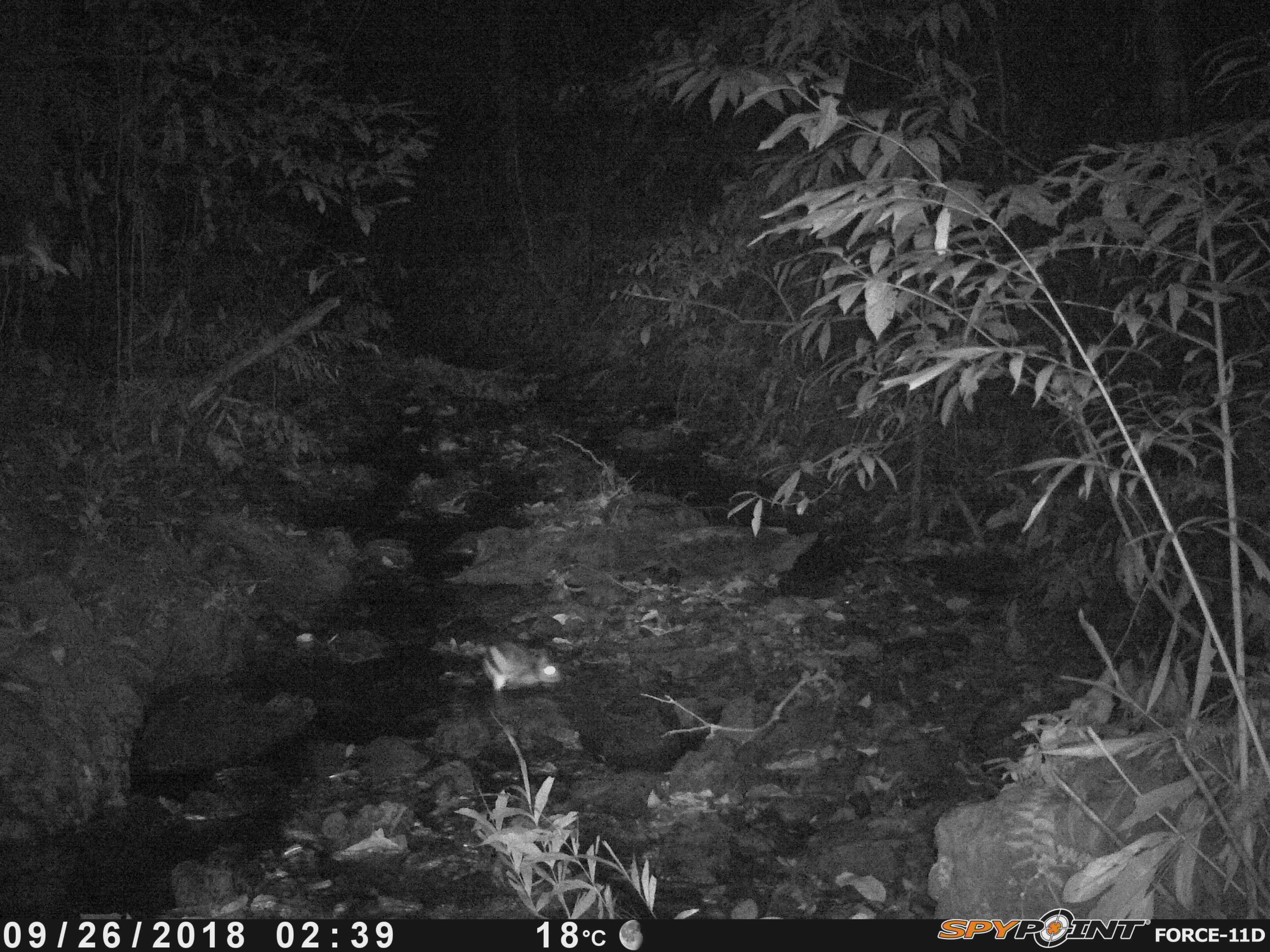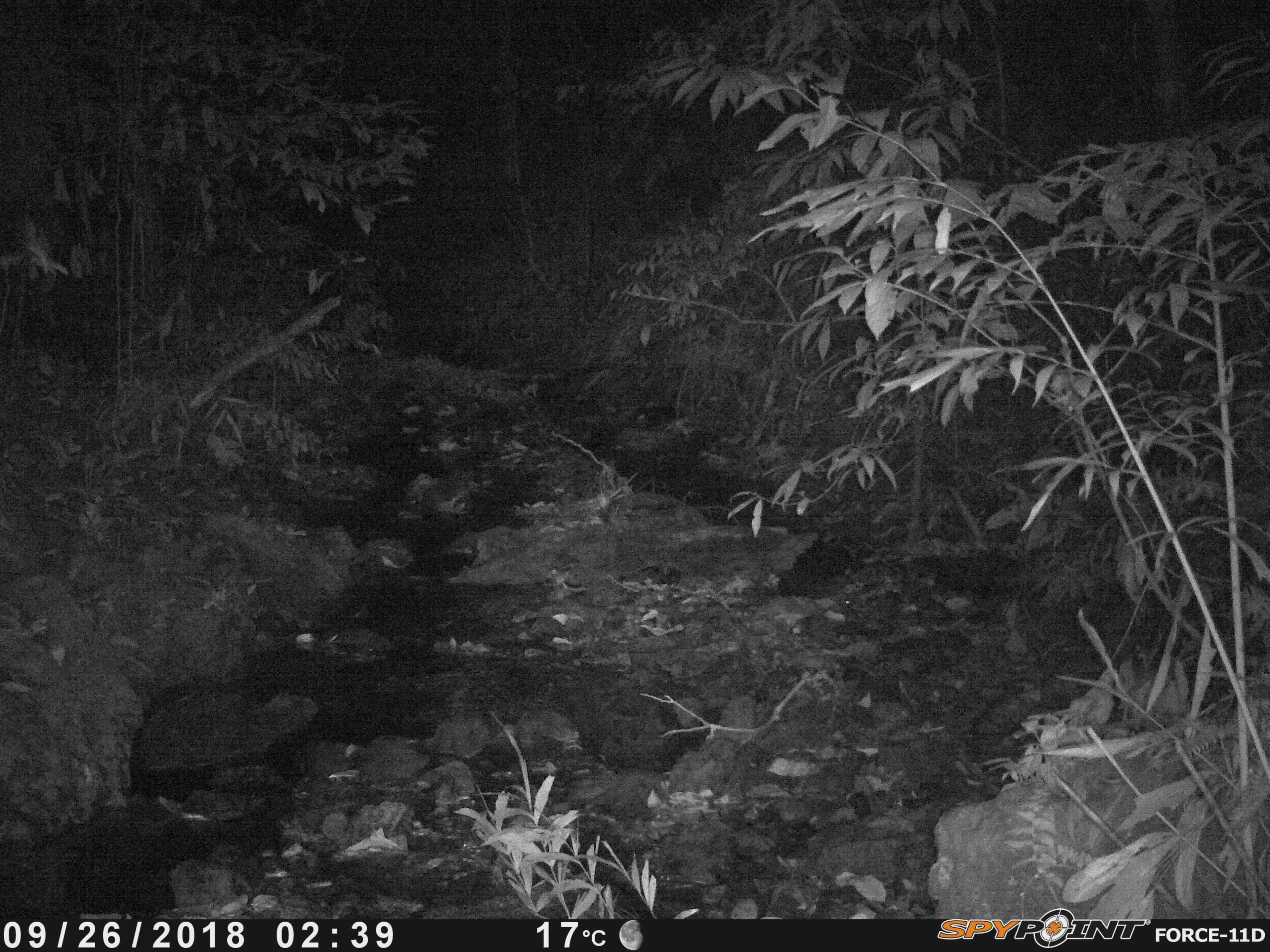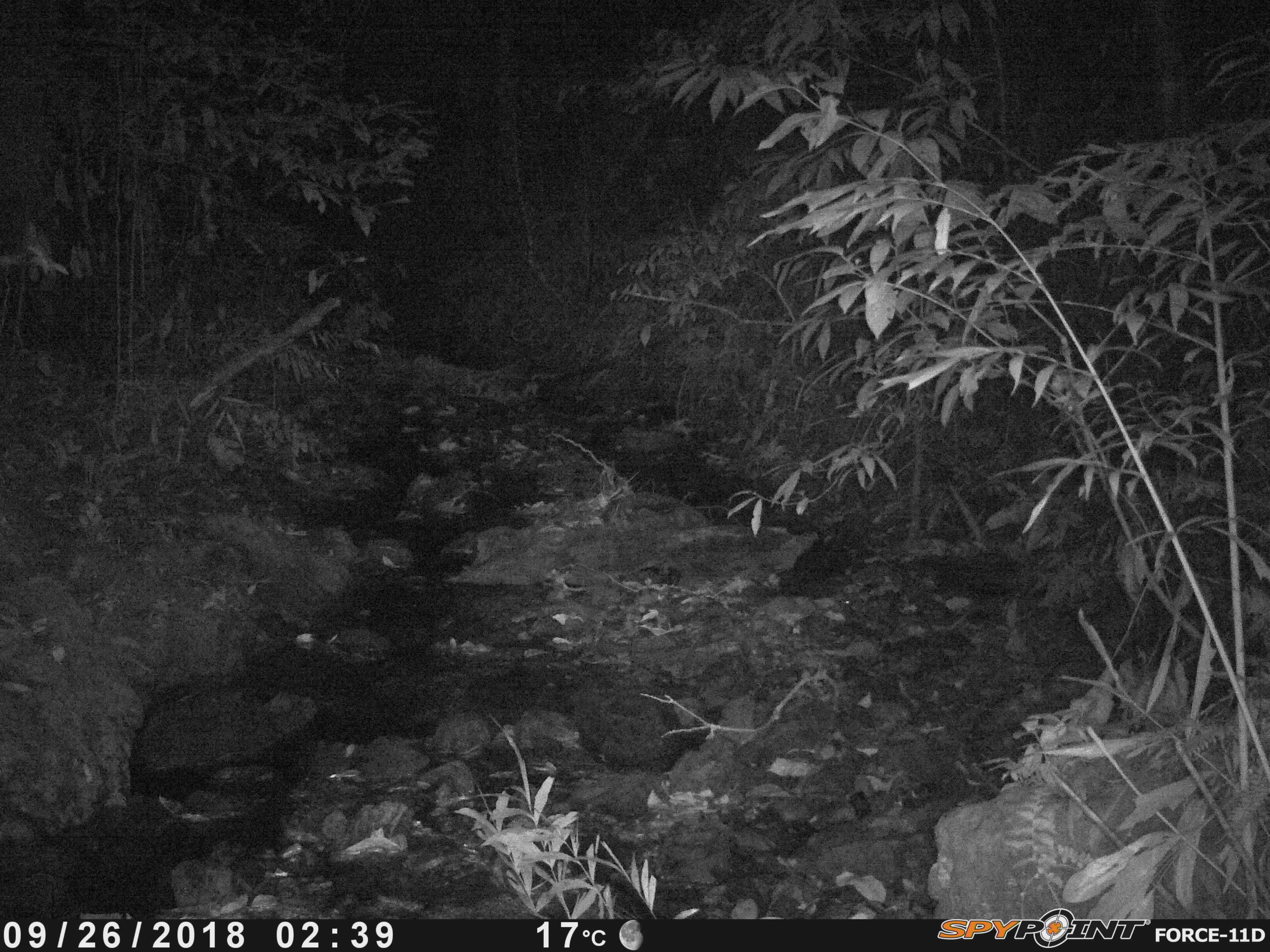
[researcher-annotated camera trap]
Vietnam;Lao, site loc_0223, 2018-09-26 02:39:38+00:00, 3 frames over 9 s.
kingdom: Animalia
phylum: Chordata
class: Mammalia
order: Lagomorpha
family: Leporidae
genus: Nesolagus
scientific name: Nesolagus timminsi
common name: annamite striped rabbit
Annamite striped rabbit (Nesolagus timminsi). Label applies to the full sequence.